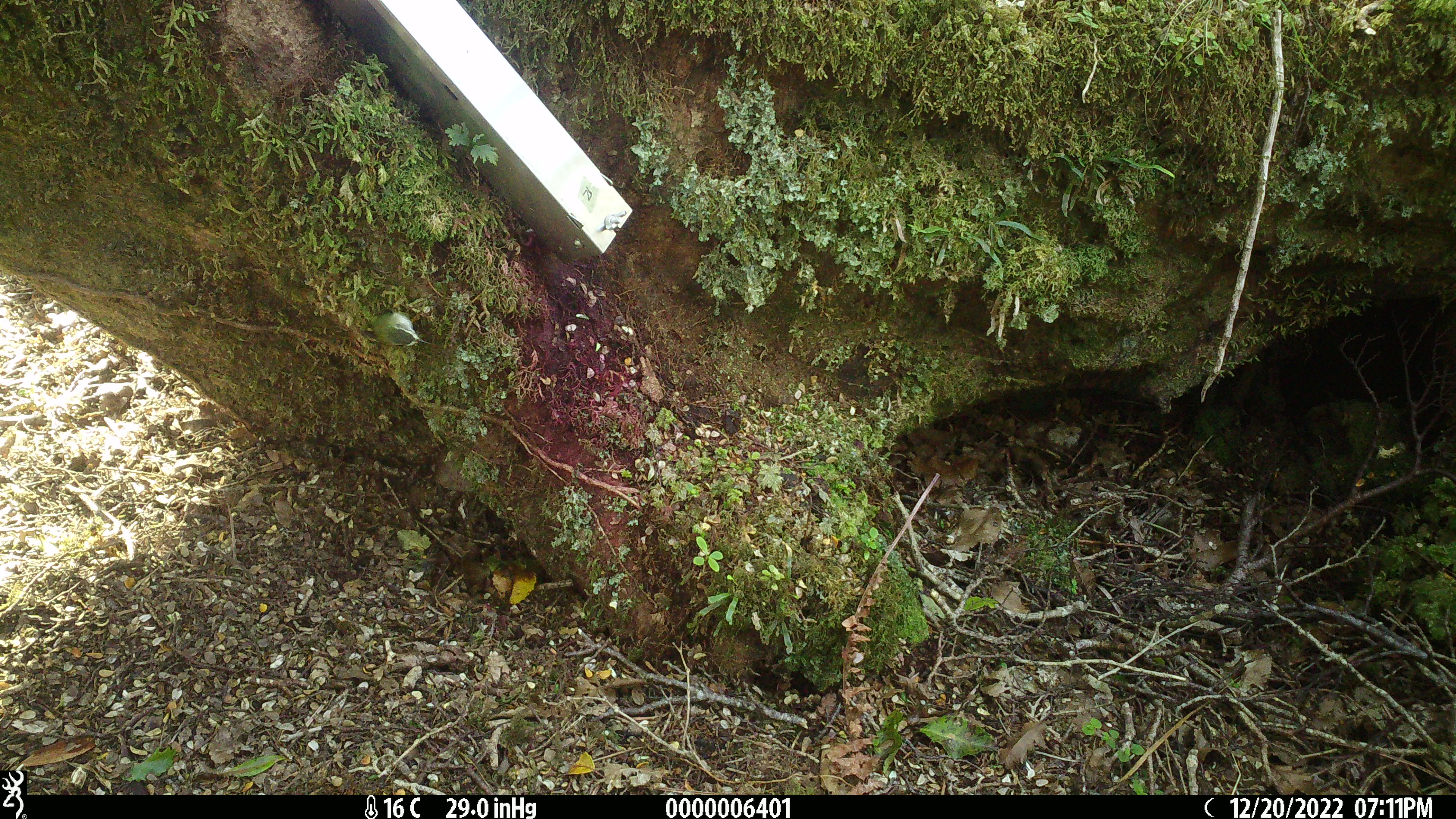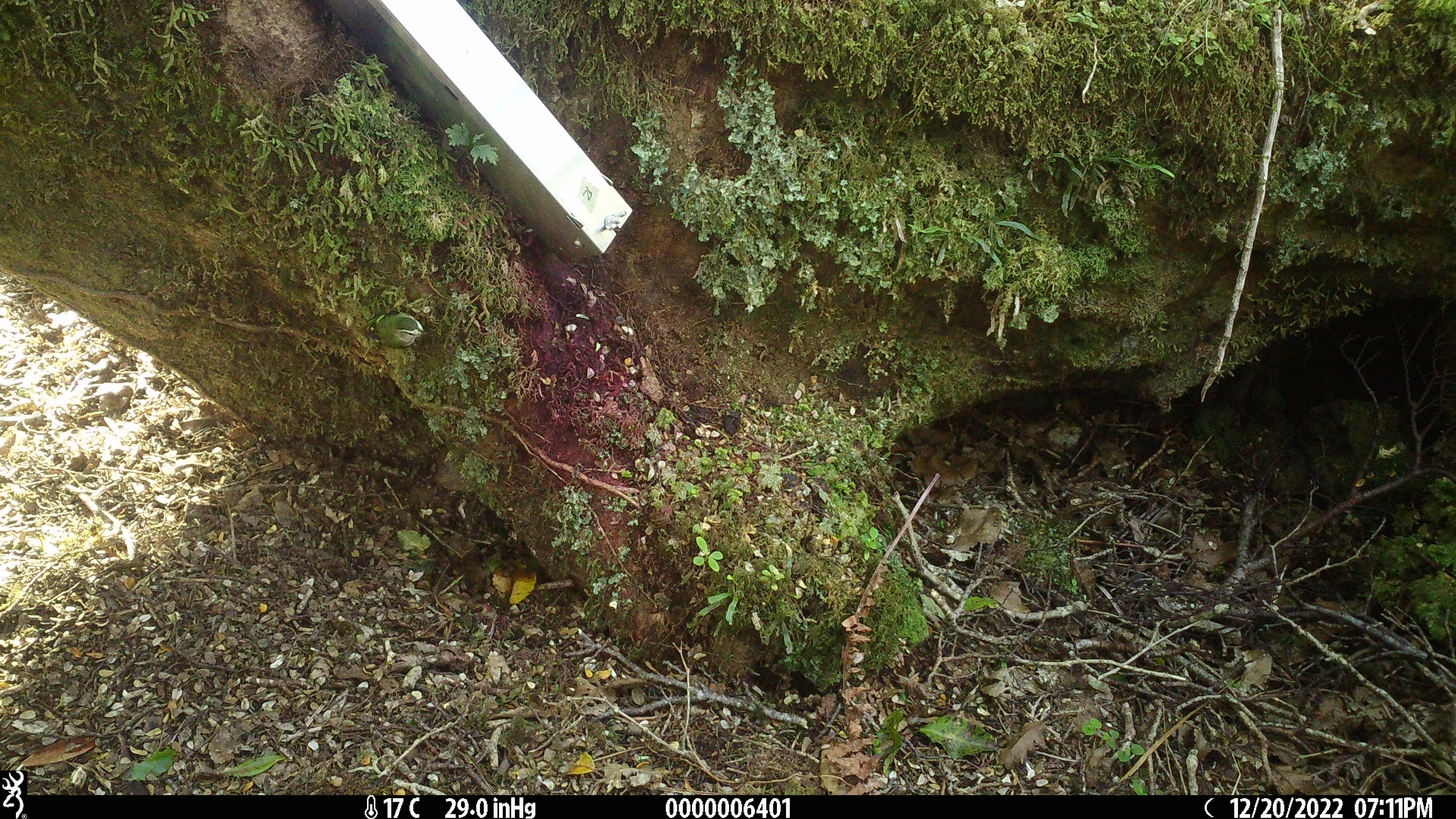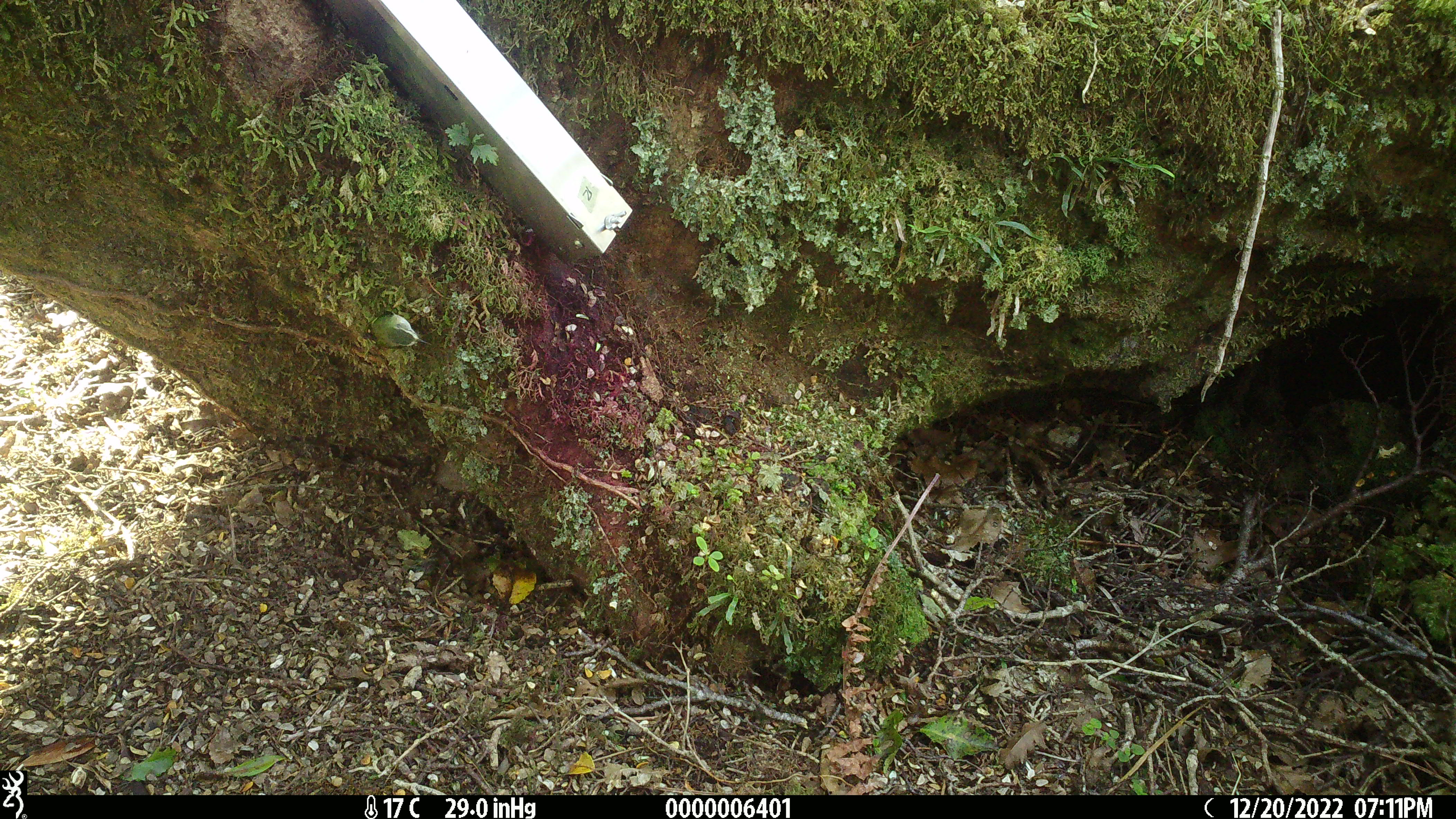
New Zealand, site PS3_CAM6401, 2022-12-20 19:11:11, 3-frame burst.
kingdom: Animalia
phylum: Chordata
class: Aves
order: Passeriformes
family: Acanthisittidae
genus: Acanthisitta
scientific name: Acanthisitta chloris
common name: rifleman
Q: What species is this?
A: Rifleman (Acanthisitta chloris).